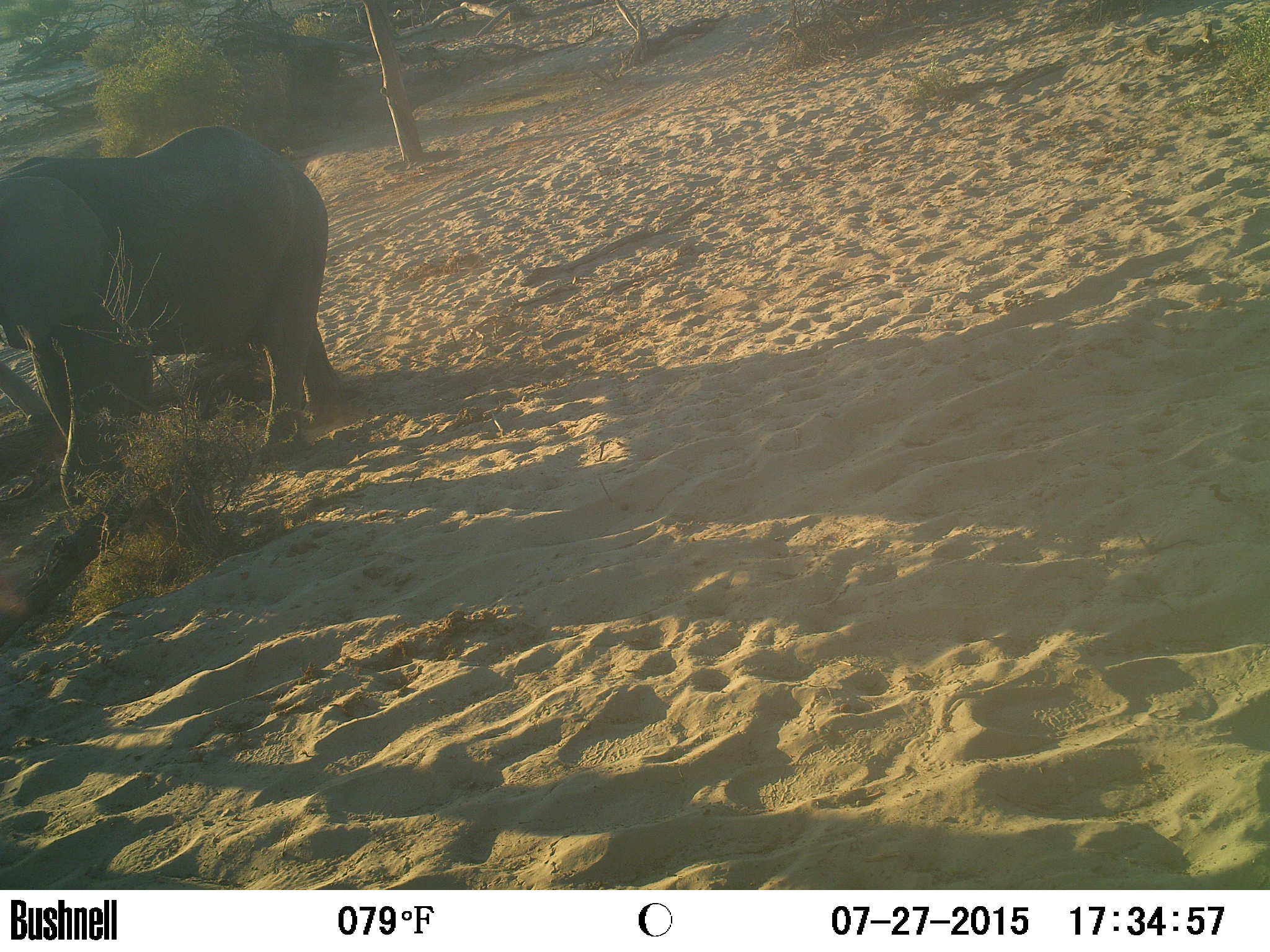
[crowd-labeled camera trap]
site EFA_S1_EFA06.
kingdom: Animalia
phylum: Chordata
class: Mammalia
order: Proboscidea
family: Elephantidae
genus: Loxodonta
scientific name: Loxodonta africana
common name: african bush elephant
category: elephant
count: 1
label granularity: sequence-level